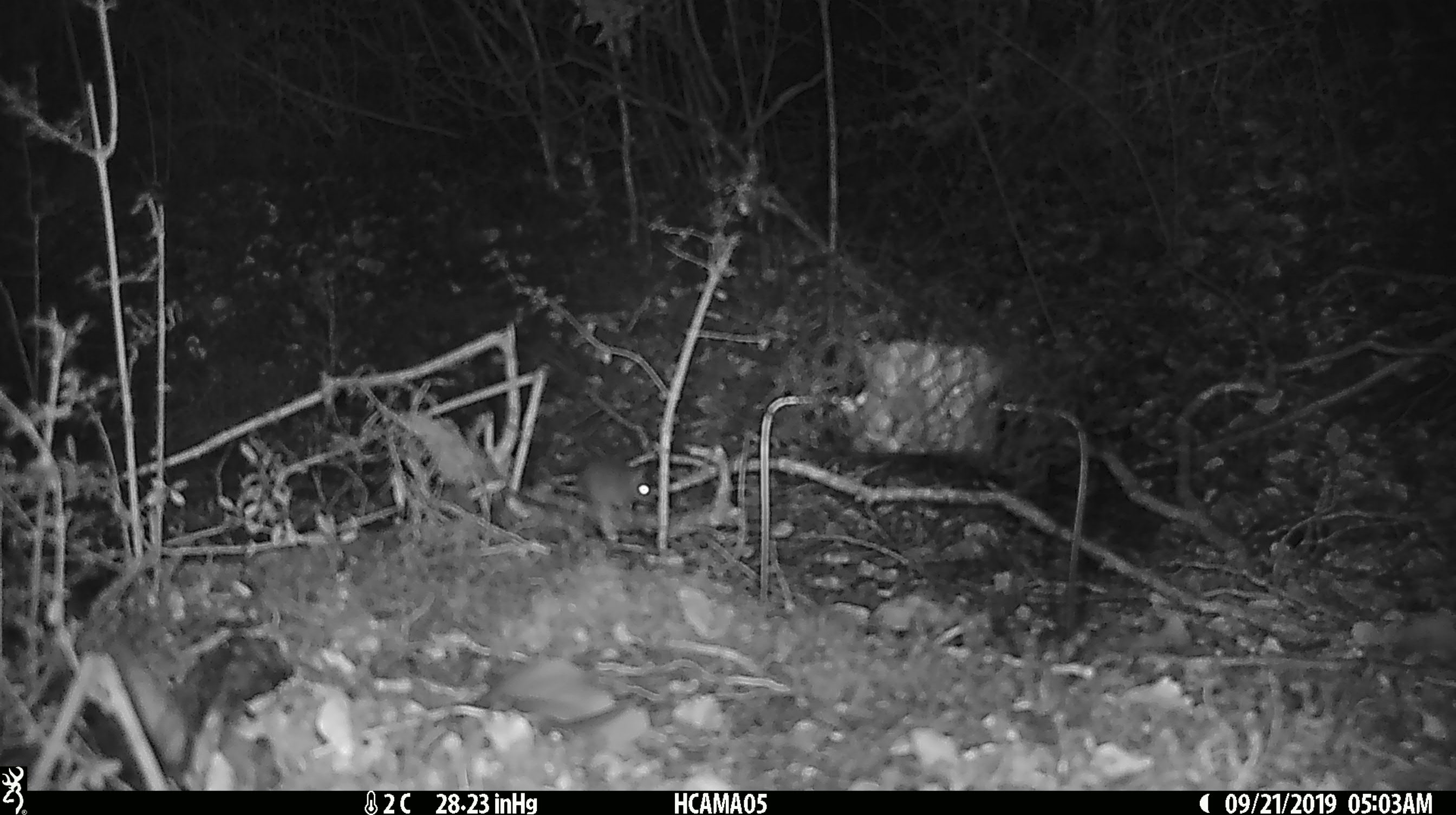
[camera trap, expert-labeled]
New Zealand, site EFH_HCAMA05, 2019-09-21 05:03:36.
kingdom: Animalia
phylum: Chordata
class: Mammalia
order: Rodentia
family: Muridae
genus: Mus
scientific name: Mus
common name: mouse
Mouse (Mus).